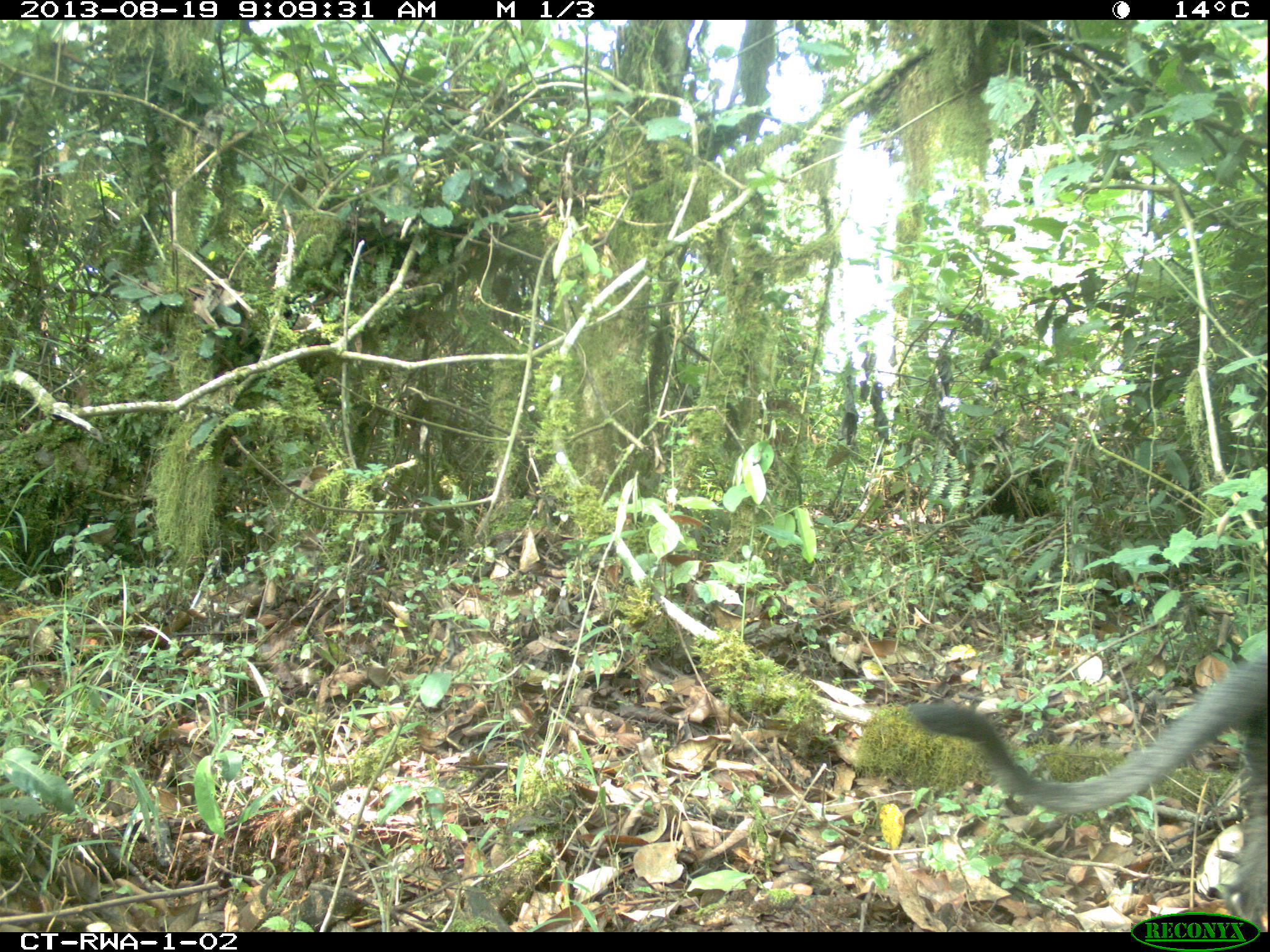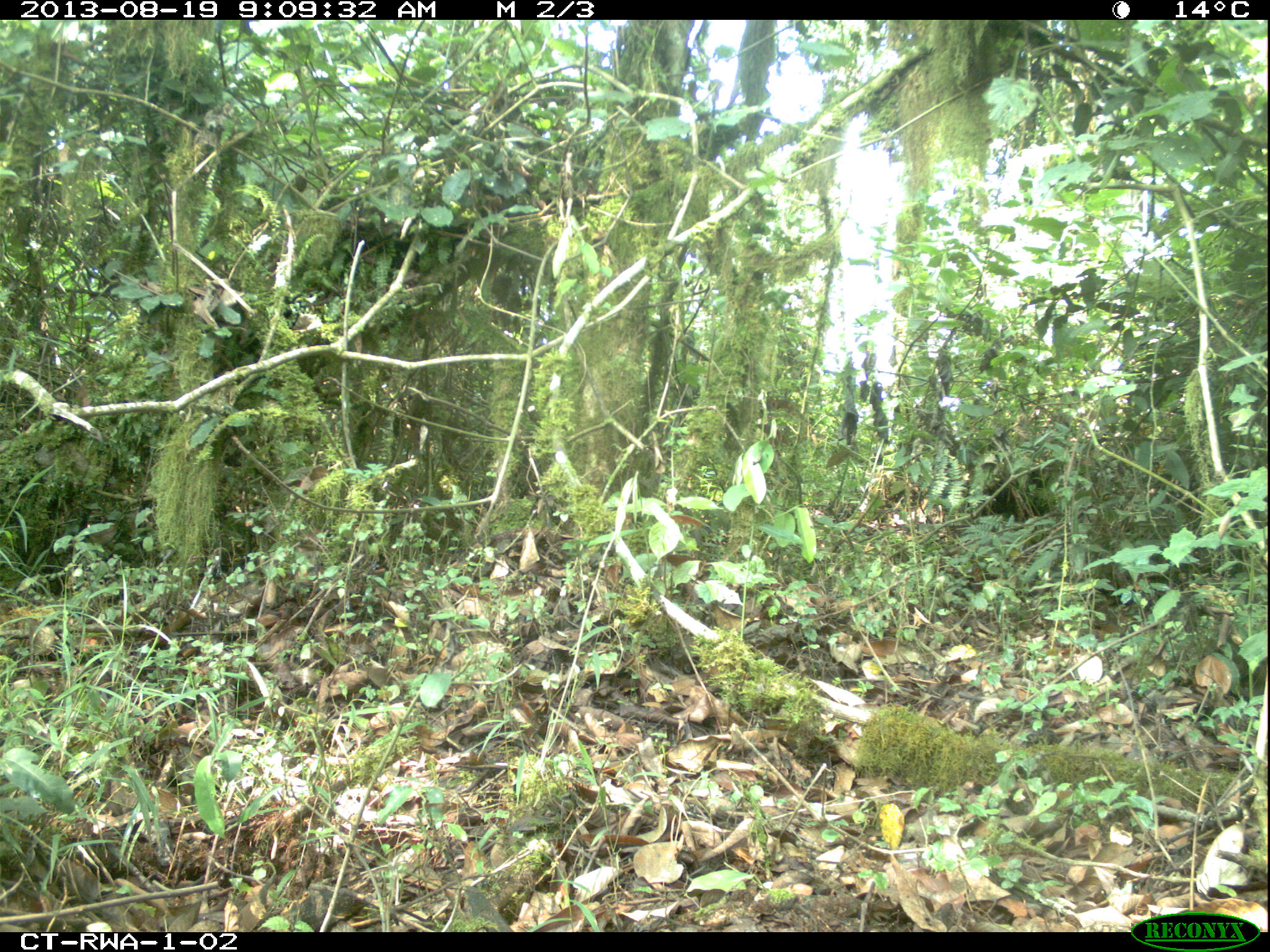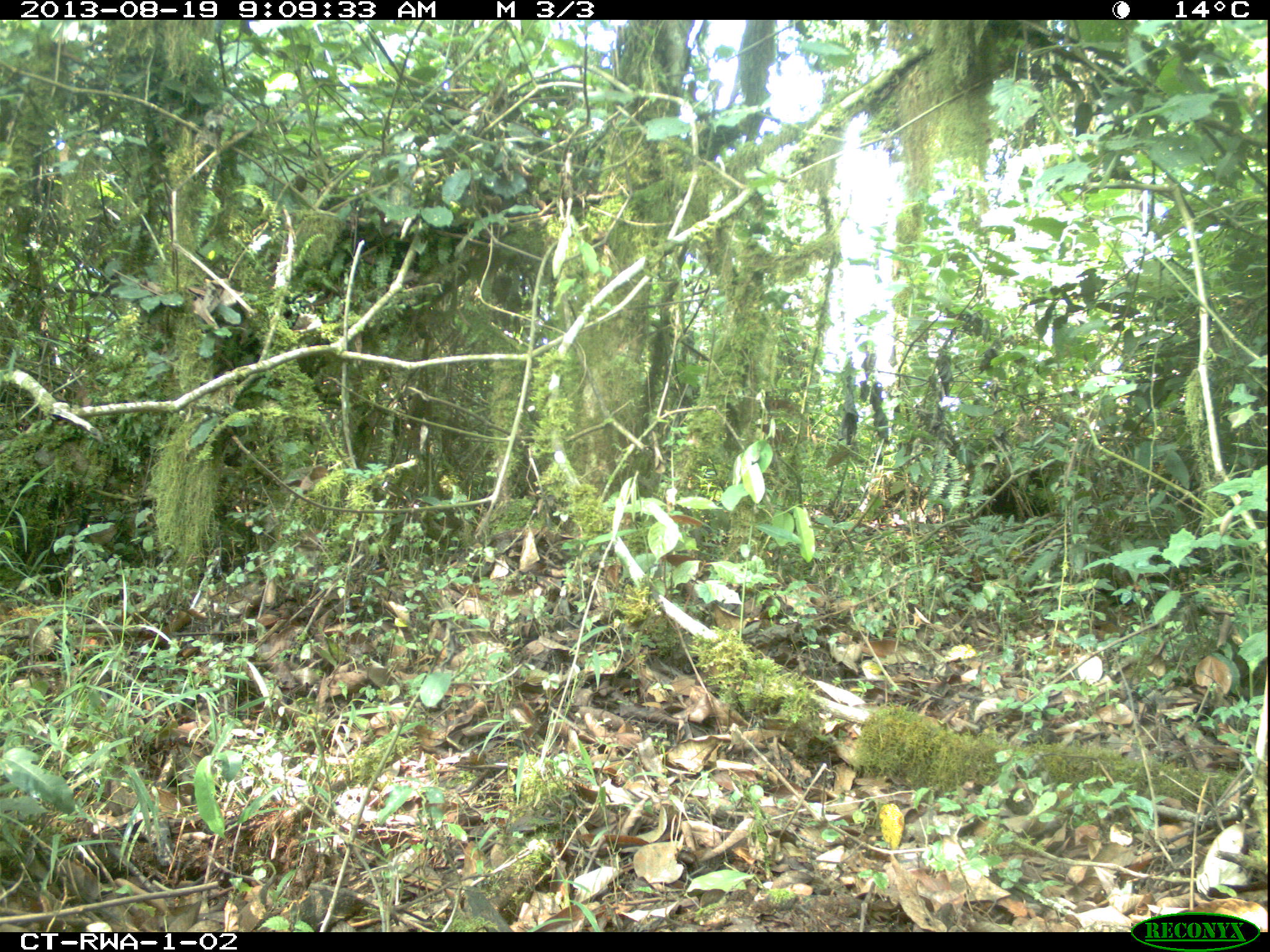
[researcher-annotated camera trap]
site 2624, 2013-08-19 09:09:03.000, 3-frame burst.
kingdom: Animalia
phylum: Chordata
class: Mammalia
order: Primates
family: Cercopithecidae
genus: Allochrocebus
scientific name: Allochrocebus lhoesti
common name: l'hoest's monkey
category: cercopithecus lhoesti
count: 2